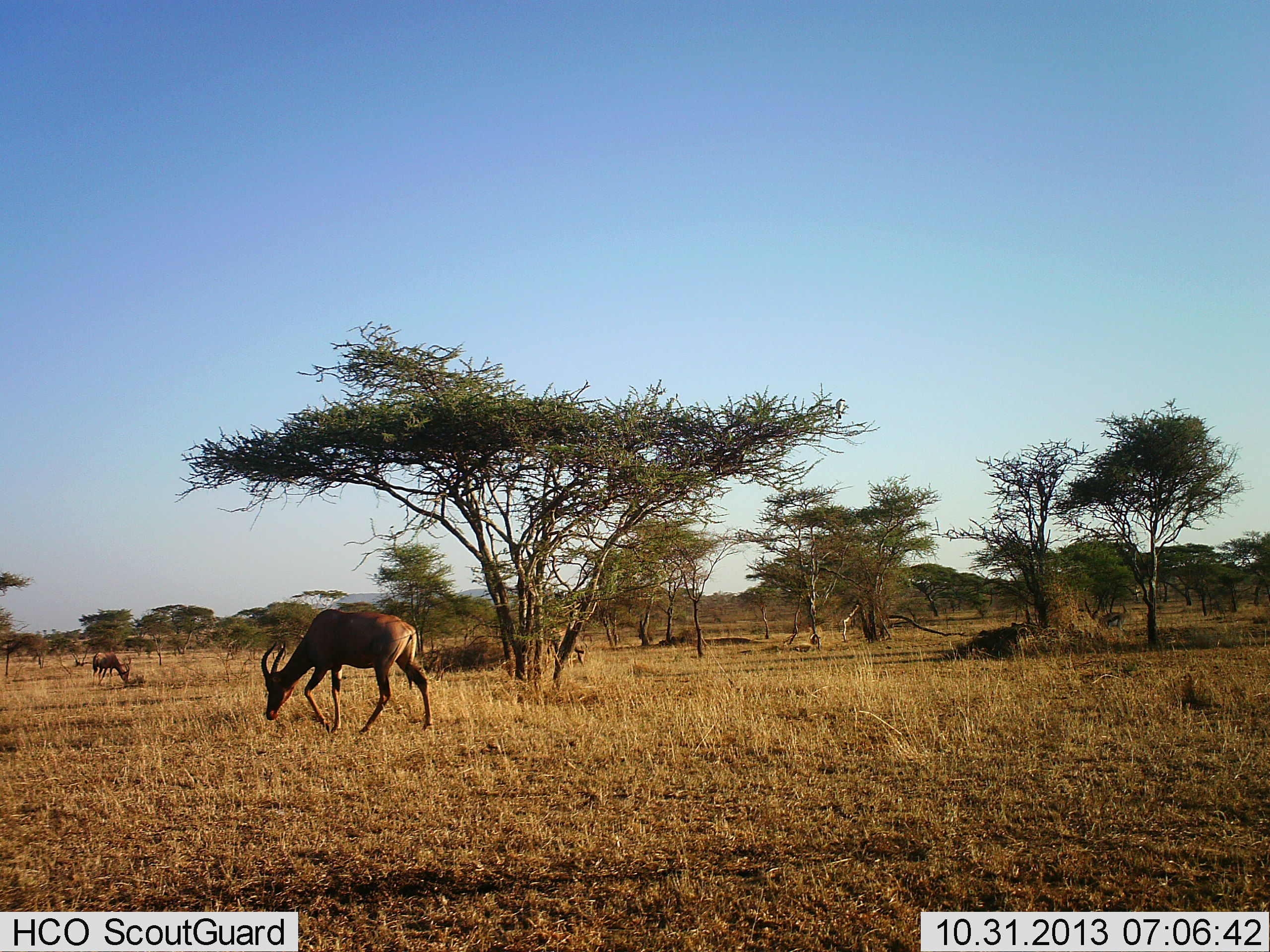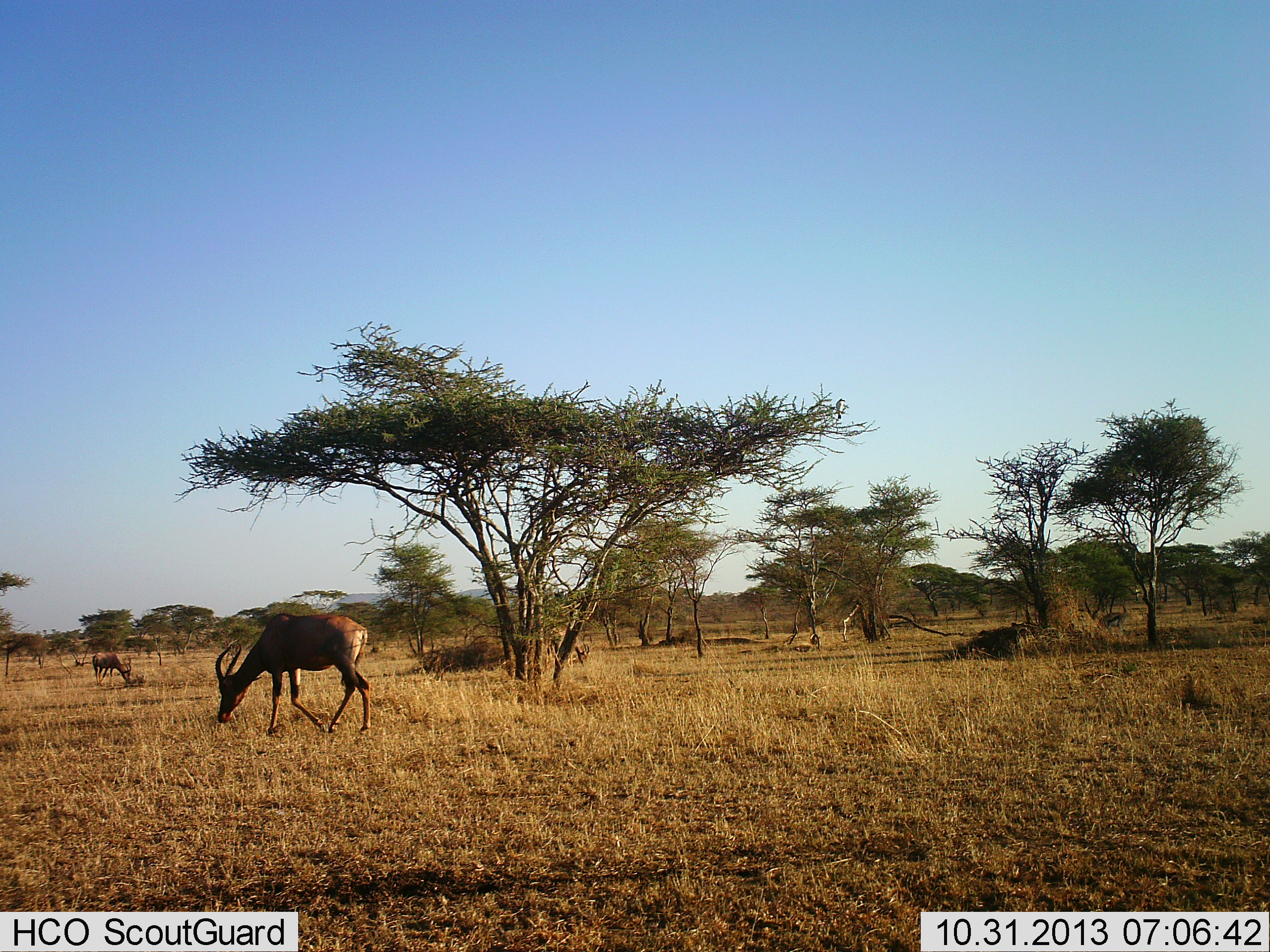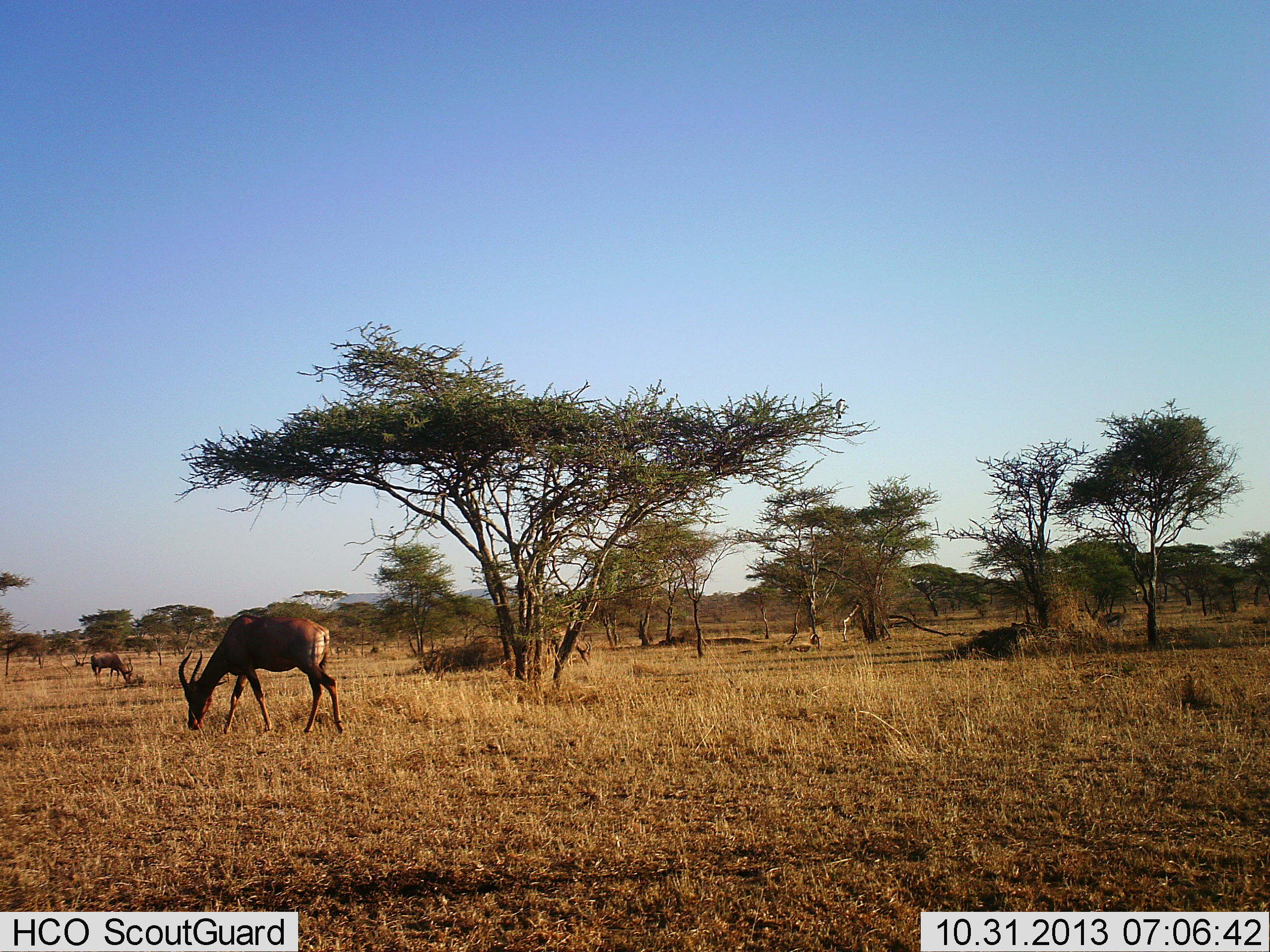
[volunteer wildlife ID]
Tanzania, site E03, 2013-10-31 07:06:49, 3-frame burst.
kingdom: Animalia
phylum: Chordata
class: Mammalia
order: Artiodactyla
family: Bovidae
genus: Damaliscus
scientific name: Damaliscus lunatus jimela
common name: topi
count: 2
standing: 20%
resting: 0%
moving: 33%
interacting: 0%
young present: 0%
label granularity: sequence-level